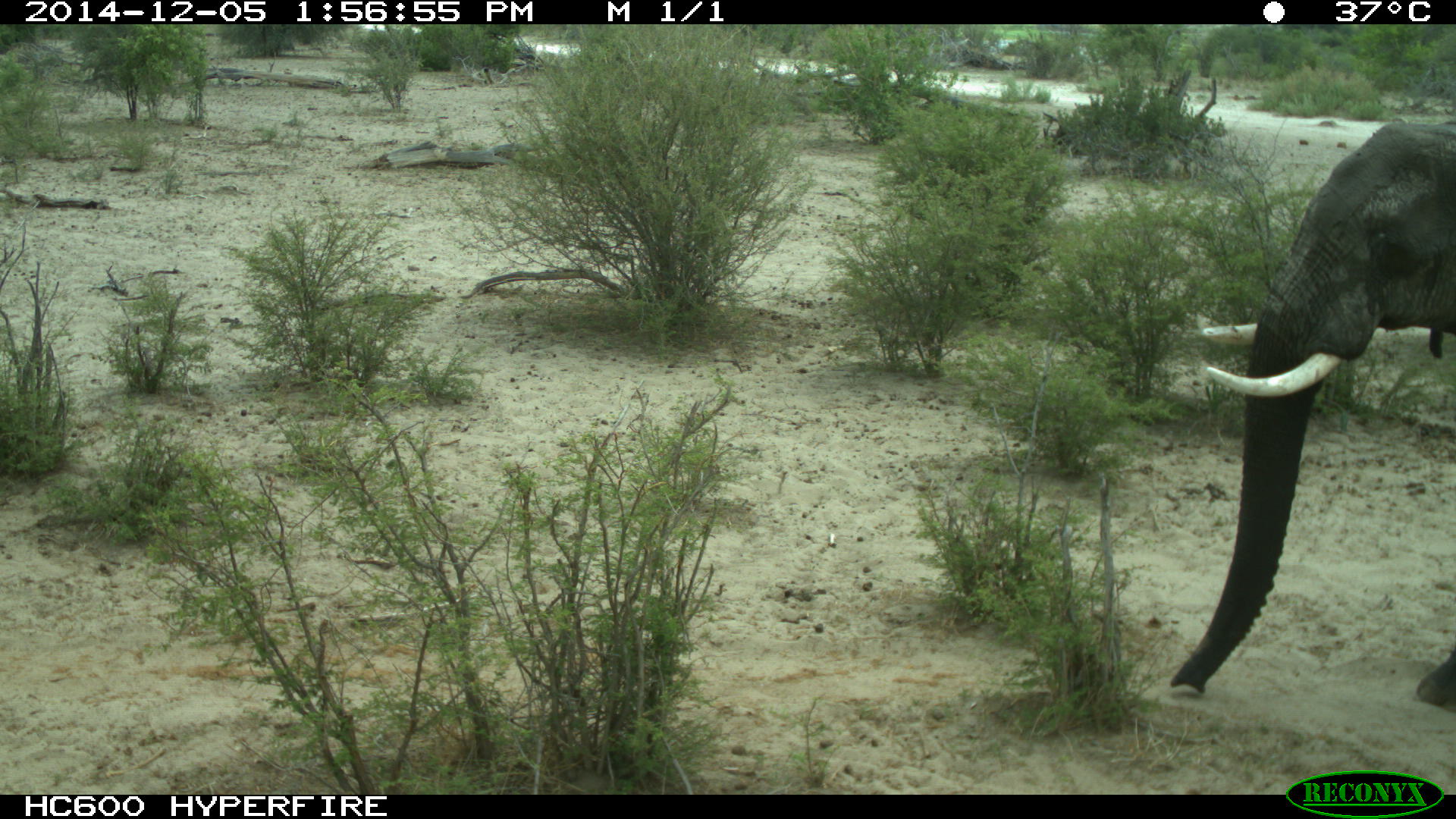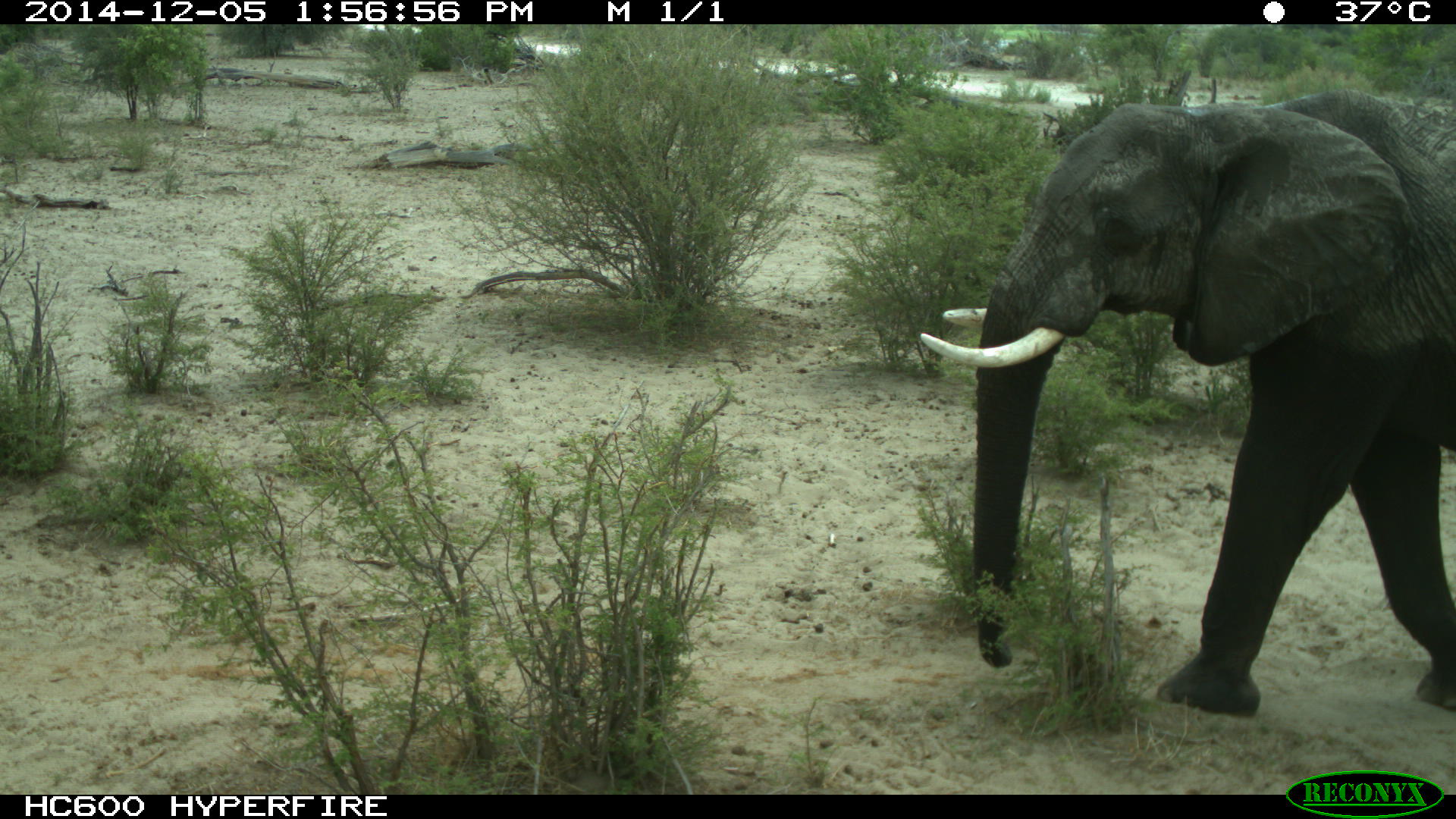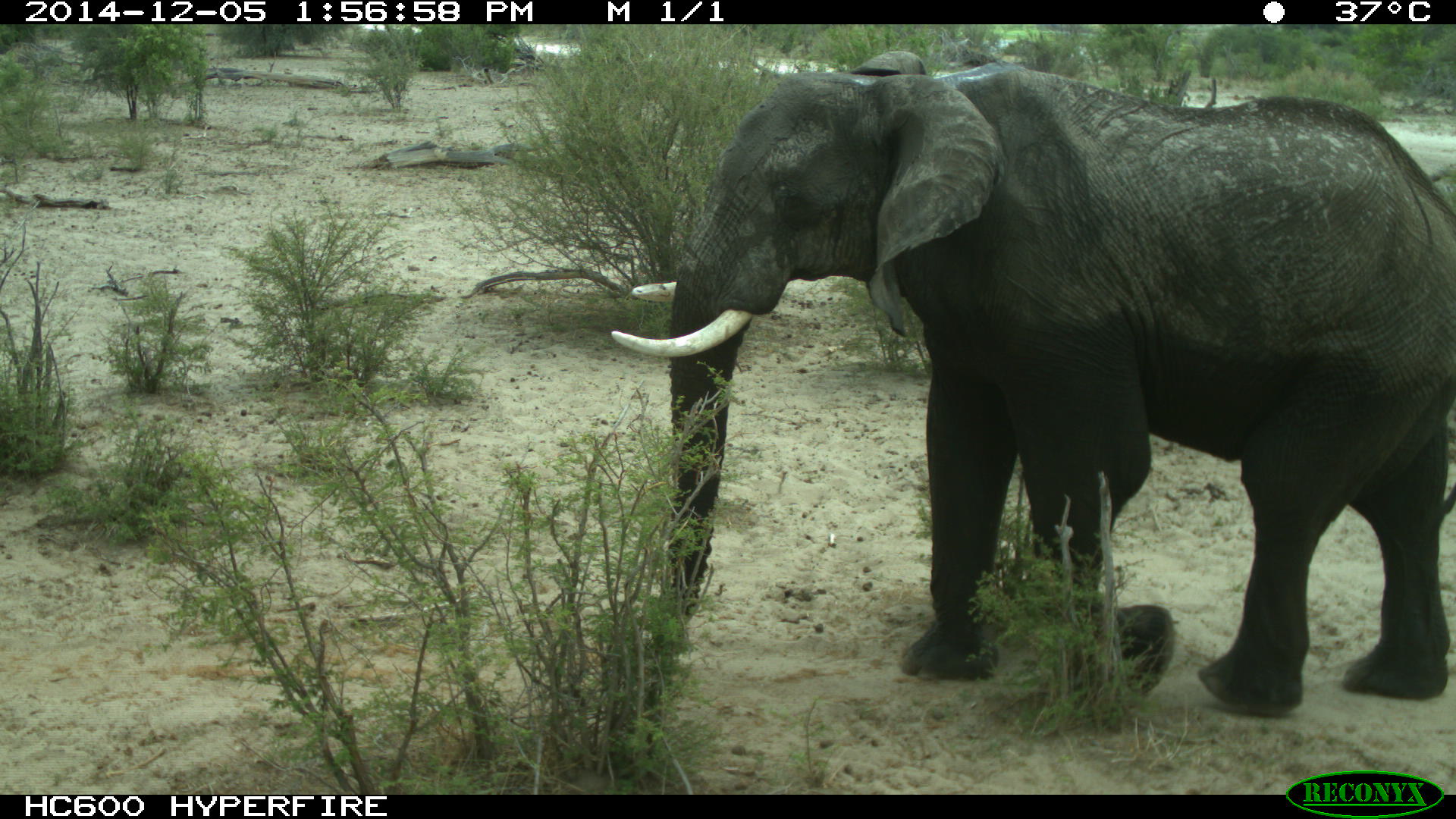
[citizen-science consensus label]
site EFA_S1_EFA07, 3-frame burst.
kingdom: Animalia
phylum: Chordata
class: Mammalia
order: Proboscidea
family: Elephantidae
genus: Loxodonta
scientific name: Loxodonta africana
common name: african bush elephant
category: elephant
Elephant (african bush elephant) (Loxodonta africana), count 1. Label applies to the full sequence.